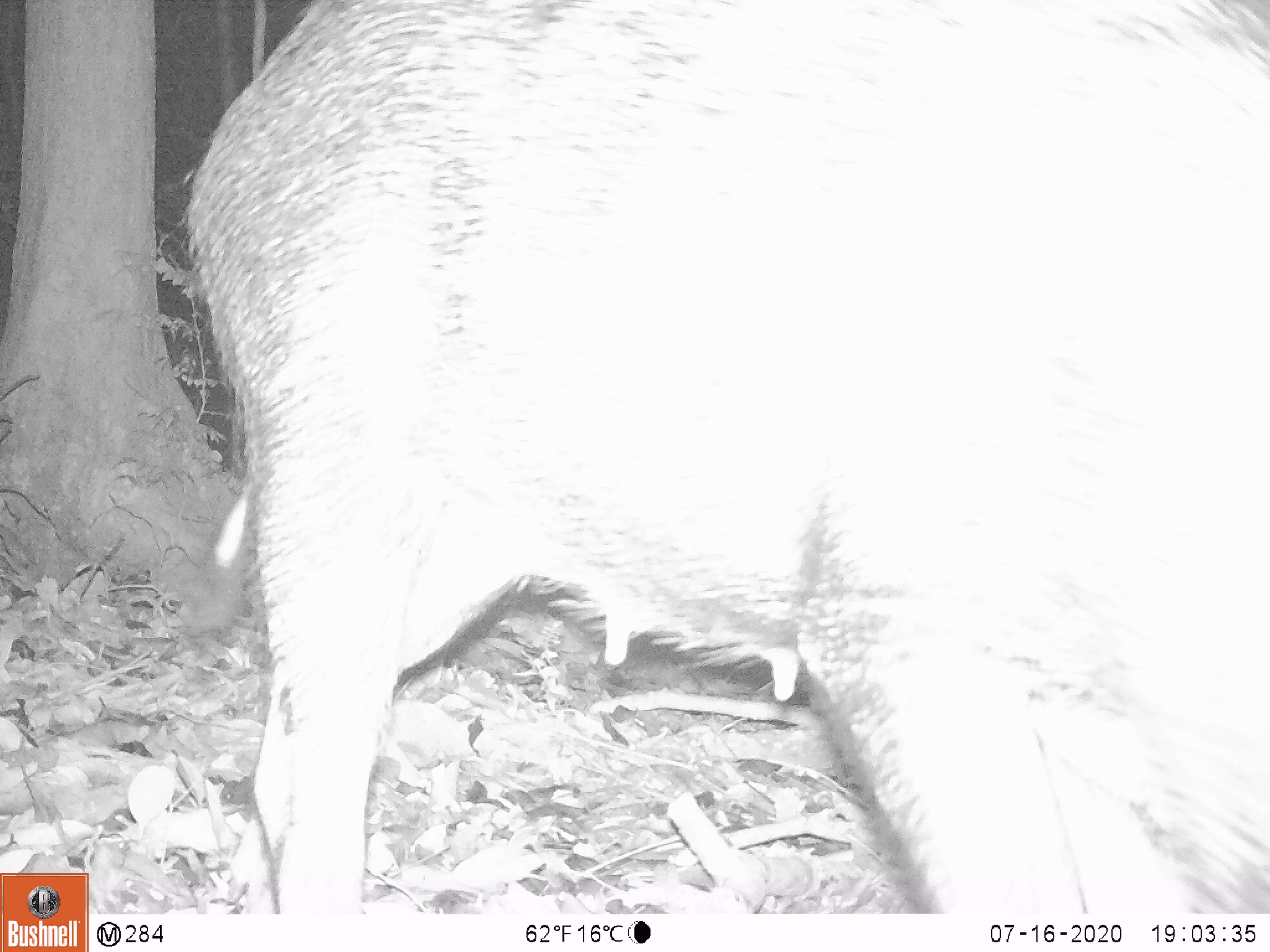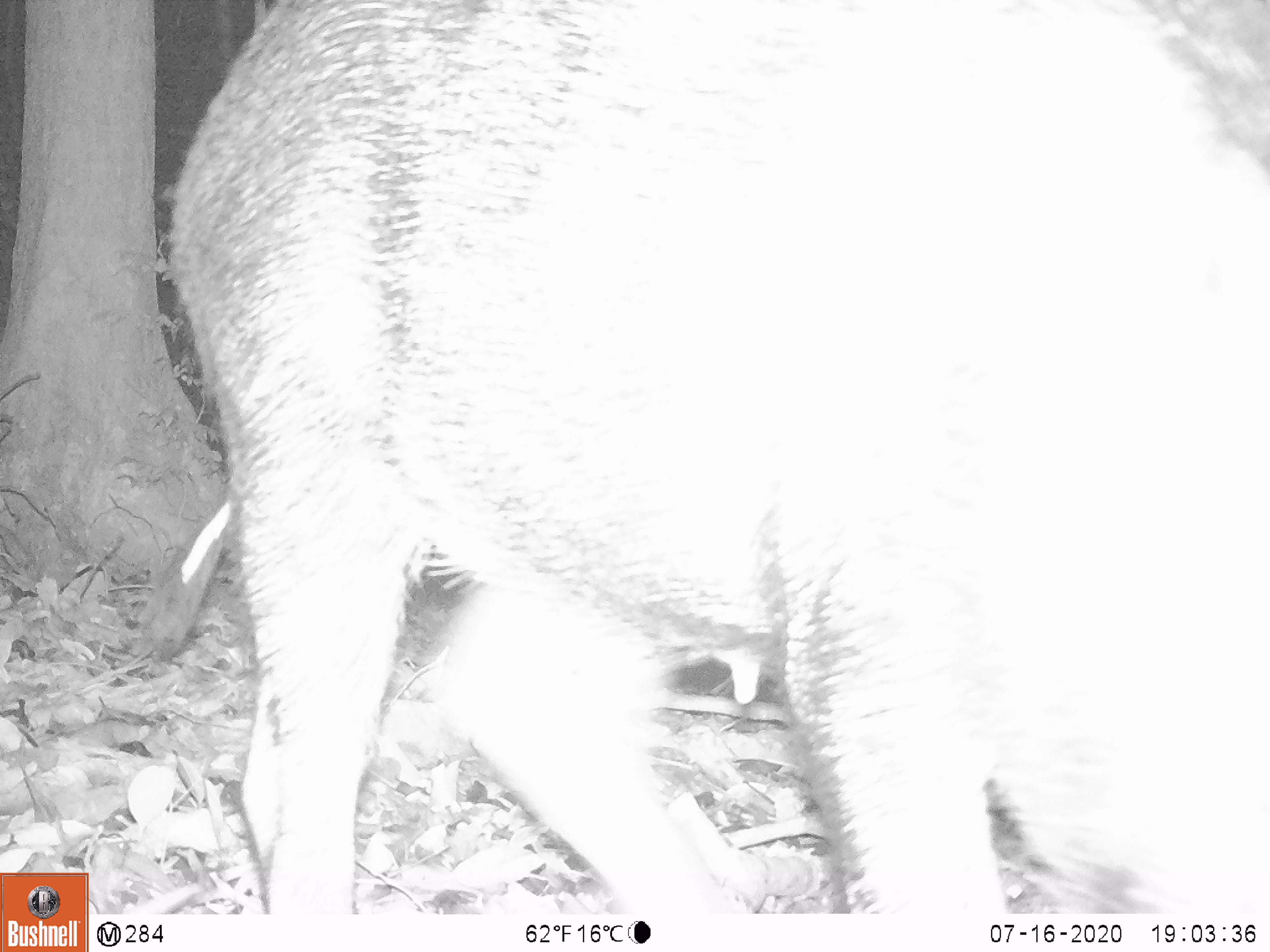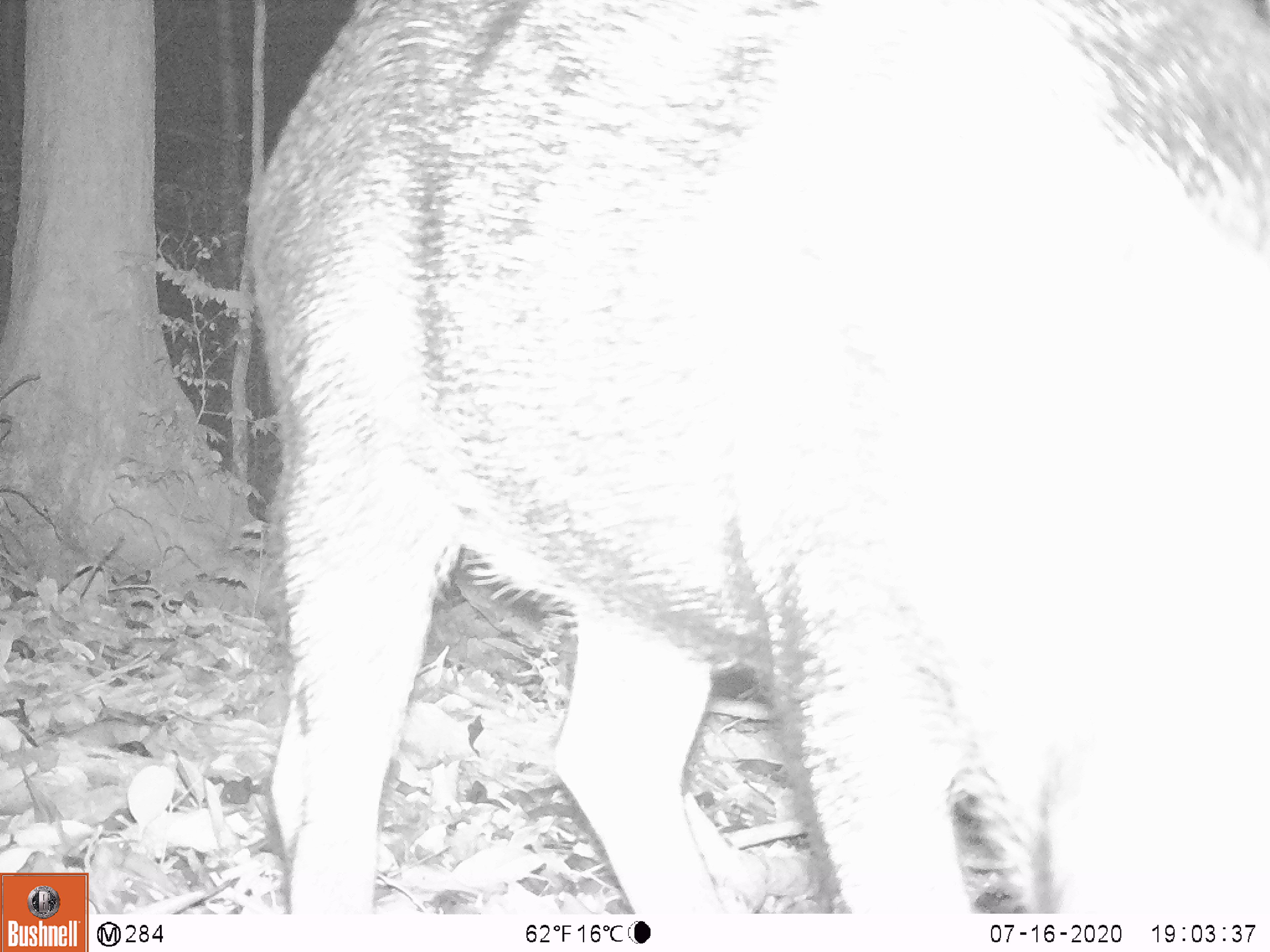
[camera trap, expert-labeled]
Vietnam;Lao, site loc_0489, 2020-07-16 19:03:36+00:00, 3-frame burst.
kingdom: Animalia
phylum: Chordata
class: Mammalia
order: Artiodactyla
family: Suidae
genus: Sus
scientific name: Sus scrofa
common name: eurasian wild pig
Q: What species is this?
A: Eurasian wild pig (Sus scrofa).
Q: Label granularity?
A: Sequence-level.